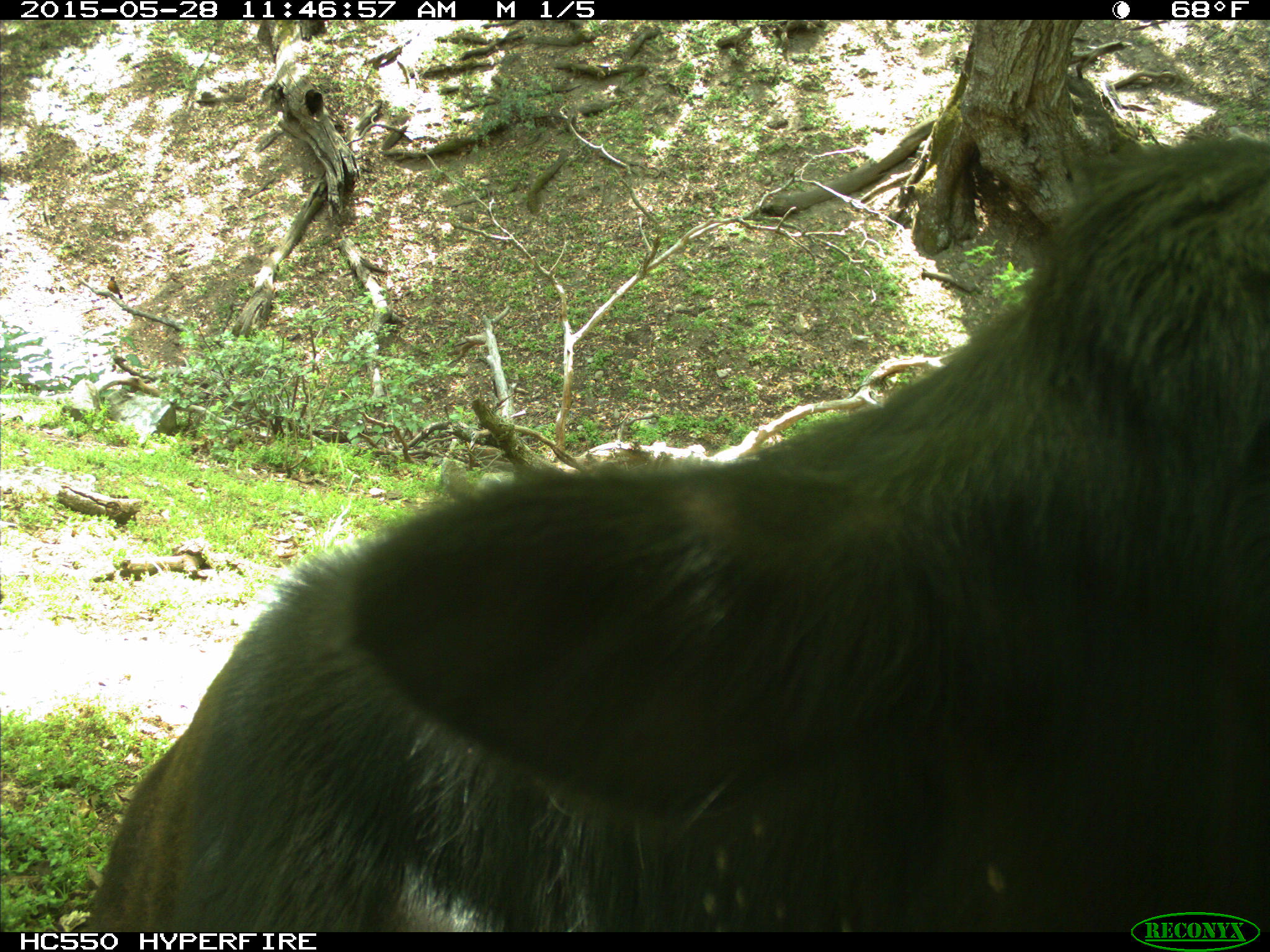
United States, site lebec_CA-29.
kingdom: Animalia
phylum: Chordata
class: Mammalia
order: Artiodactyla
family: Bovidae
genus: Bos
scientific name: Bos taurus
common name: domestic cow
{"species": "Bos taurus (domestic cow)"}